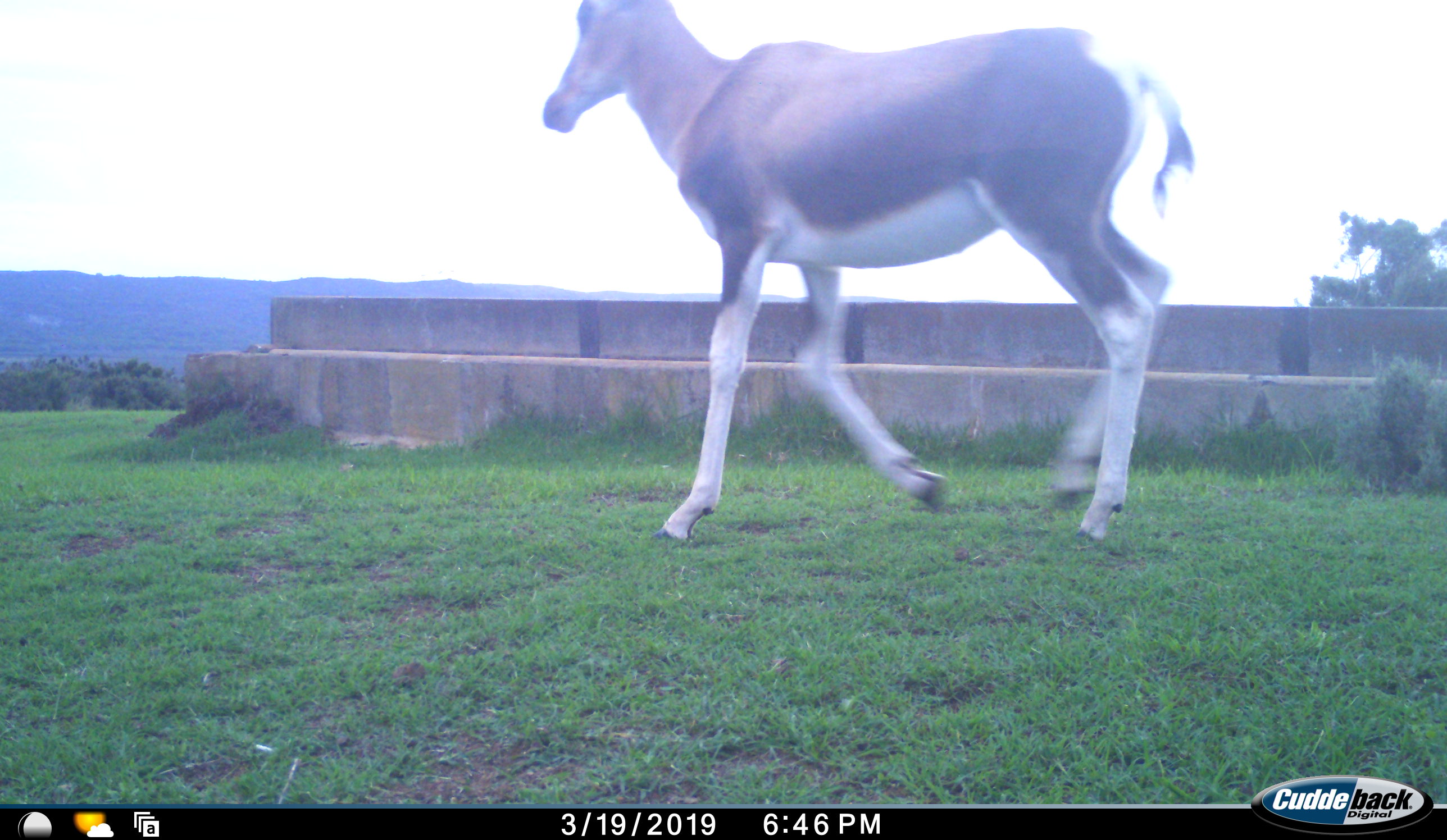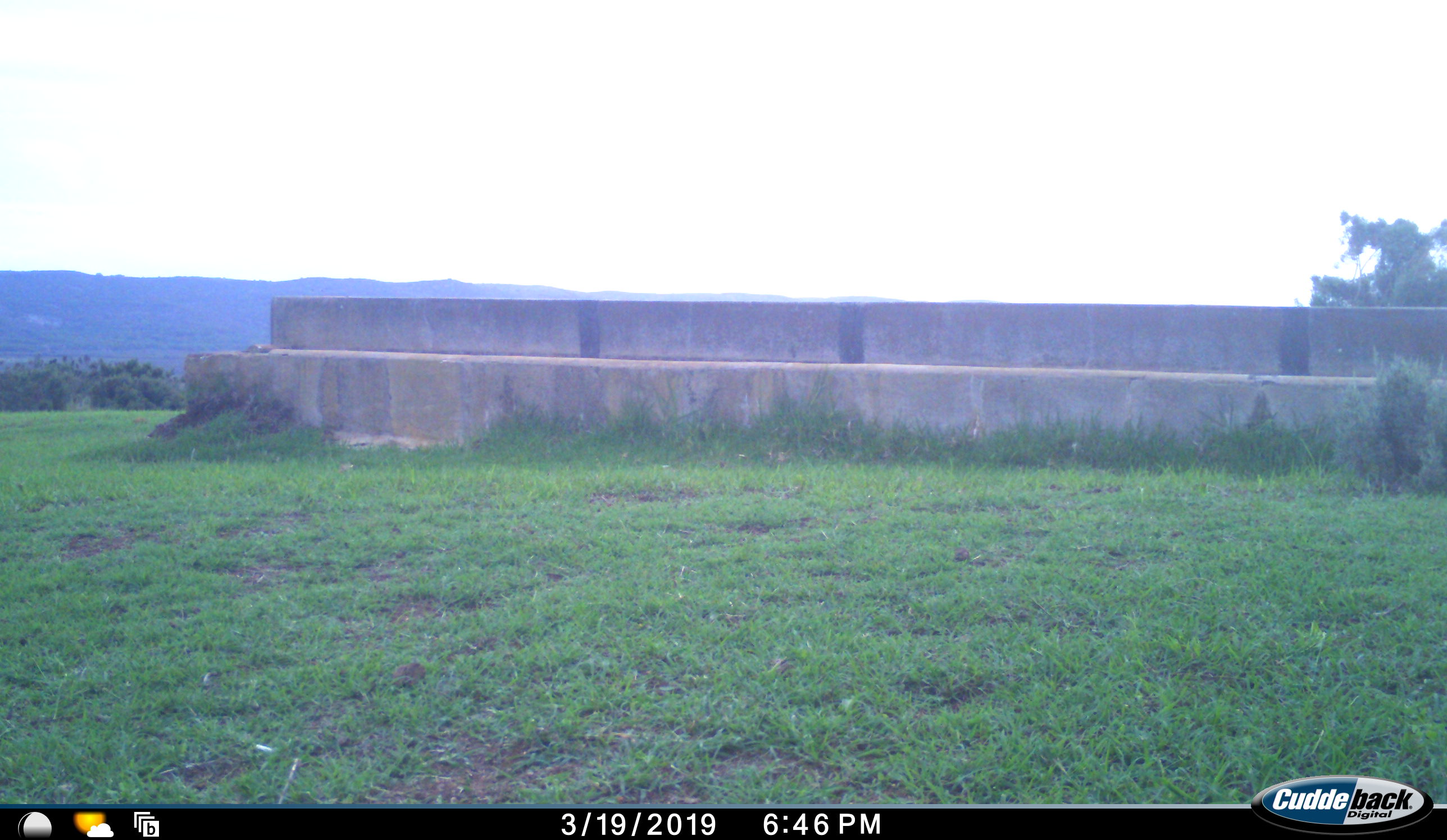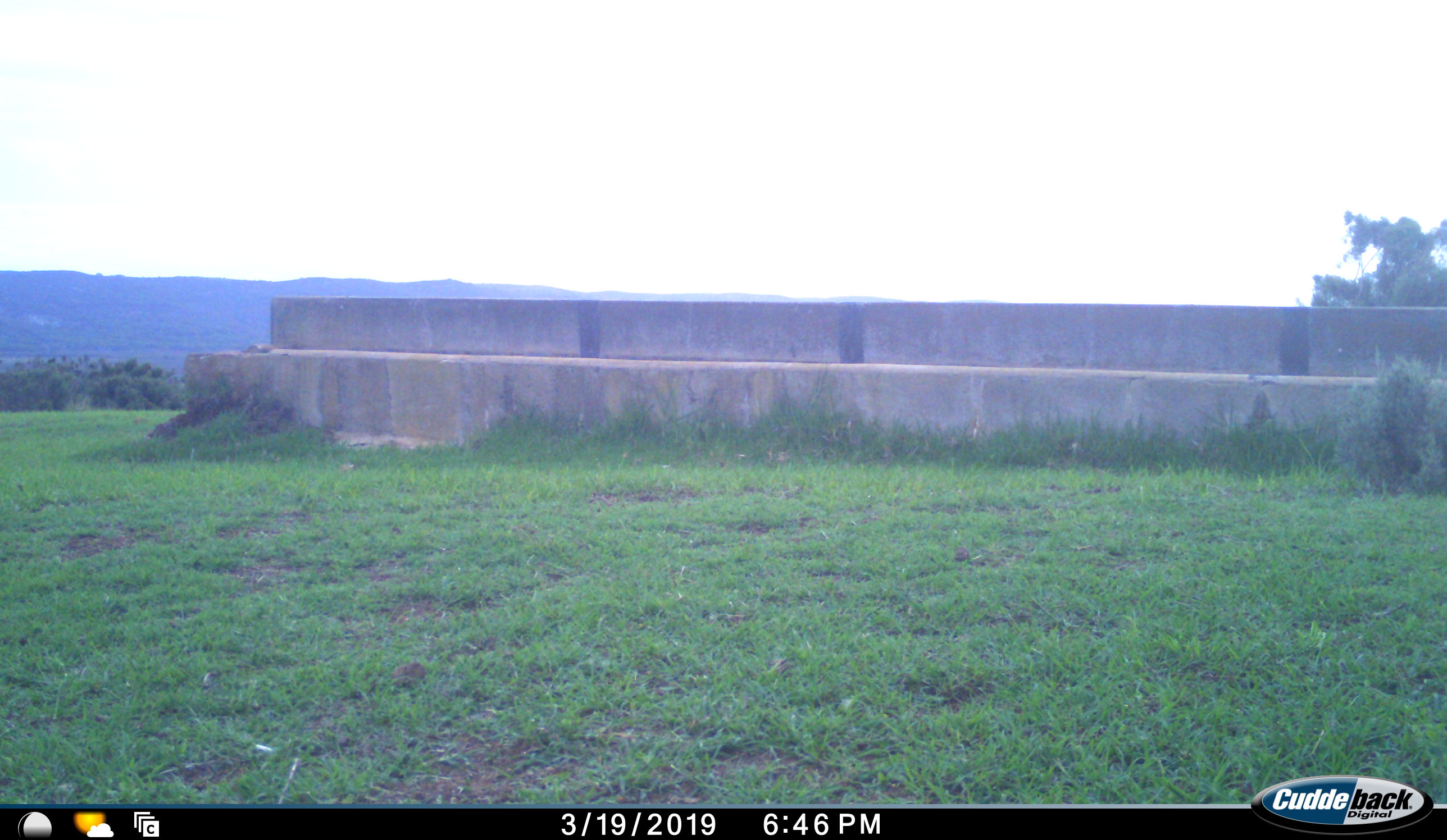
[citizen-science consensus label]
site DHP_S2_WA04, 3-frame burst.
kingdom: Animalia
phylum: Chordata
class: Mammalia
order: Artiodactyla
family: Bovidae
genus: Damaliscus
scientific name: Damaliscus pygargus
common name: bontebok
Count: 1.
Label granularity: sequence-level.